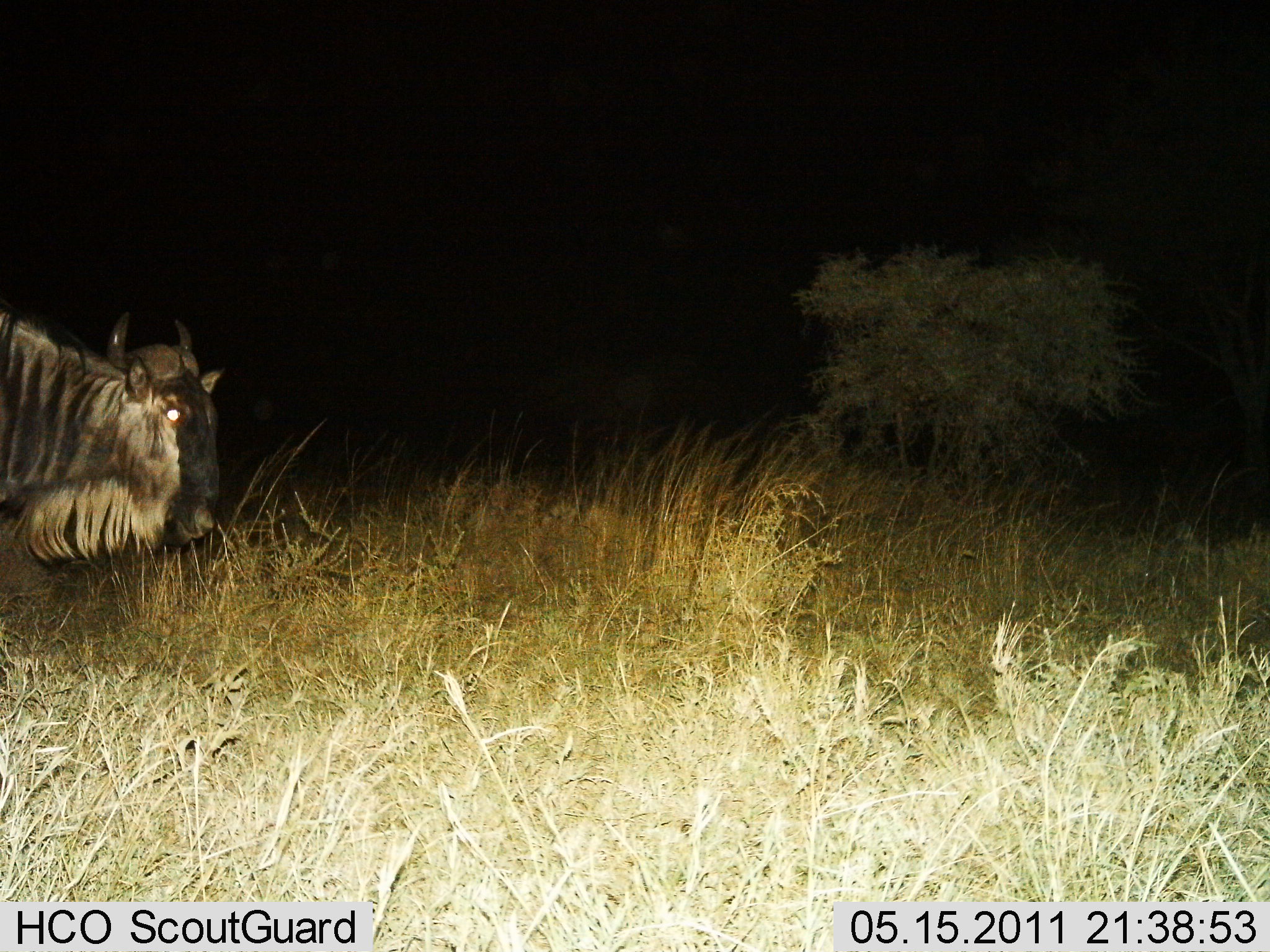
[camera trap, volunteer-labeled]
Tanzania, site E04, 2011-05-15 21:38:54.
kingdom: Animalia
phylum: Chordata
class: Mammalia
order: Artiodactyla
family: Bovidae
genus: Connochaetes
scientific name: Connochaetes taurinus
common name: blue wildebeest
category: wildebeest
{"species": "wildebeest (blue wildebeest) (Connochaetes taurinus)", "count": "1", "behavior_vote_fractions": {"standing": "64%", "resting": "0%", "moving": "36%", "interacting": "0%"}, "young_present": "0%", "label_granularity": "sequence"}